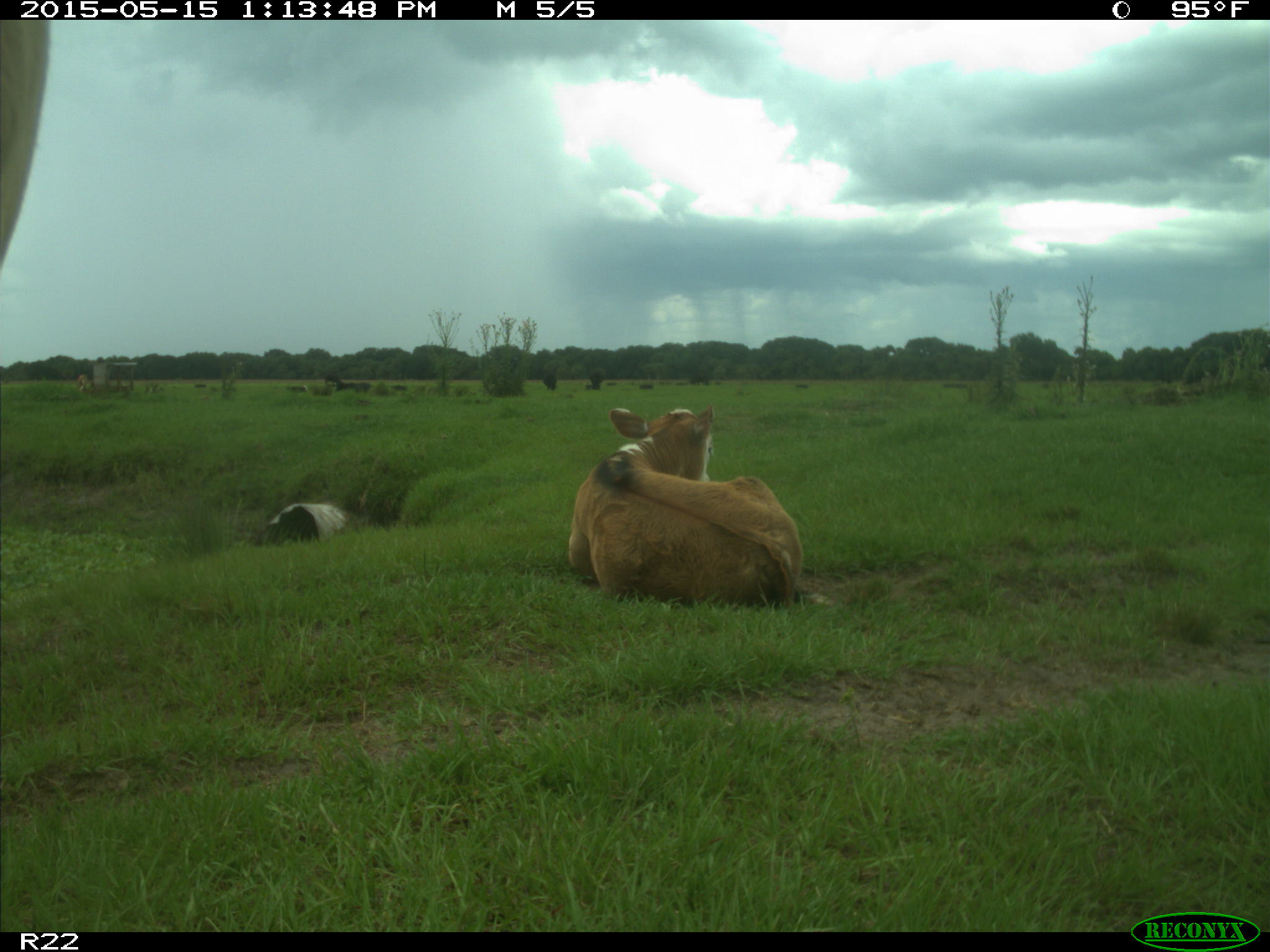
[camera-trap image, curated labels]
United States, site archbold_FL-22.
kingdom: Animalia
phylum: Chordata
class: Mammalia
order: Artiodactyla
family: Bovidae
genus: Bos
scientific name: Bos taurus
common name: domestic cow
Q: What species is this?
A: Bos taurus (domestic cow).